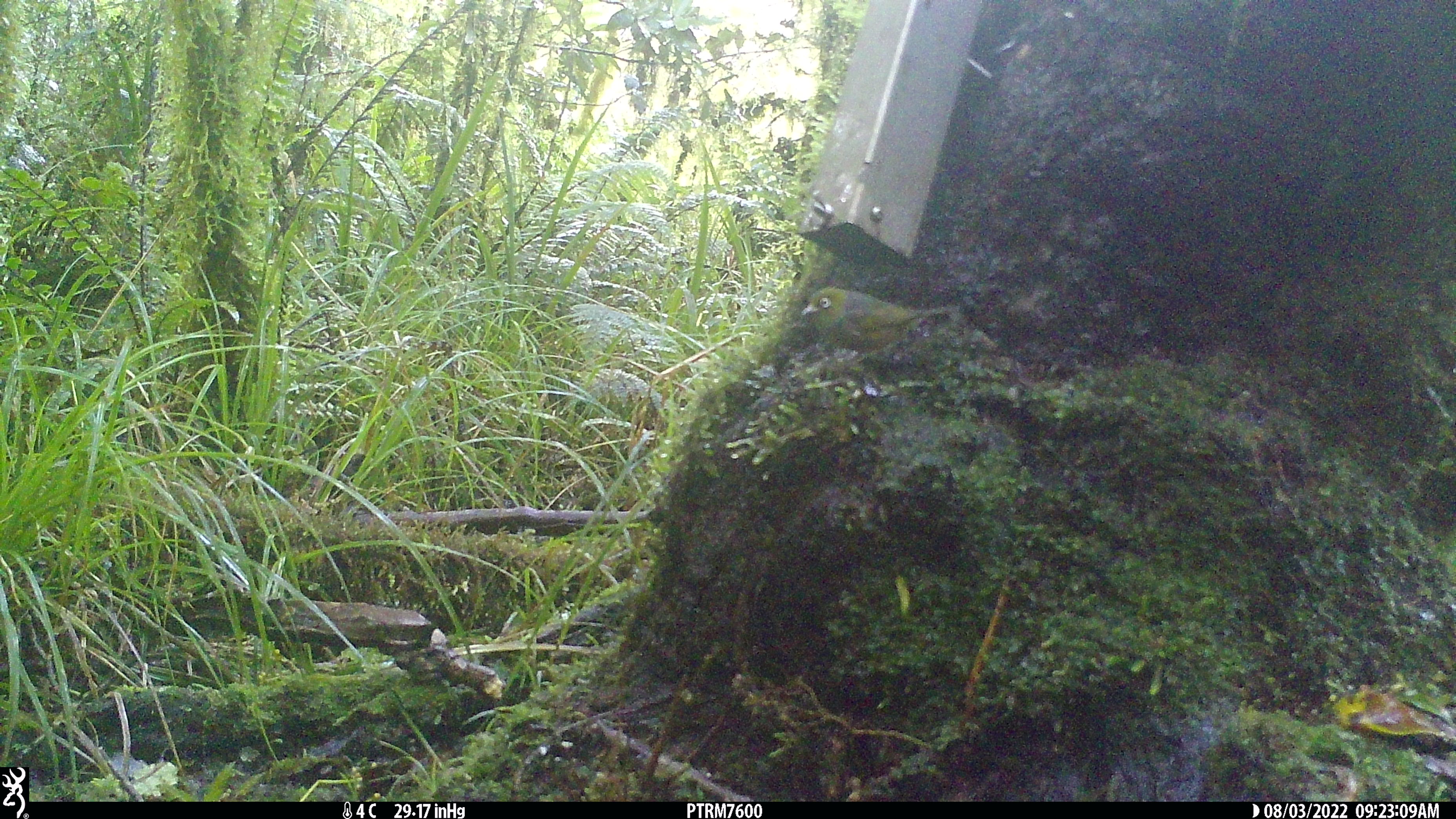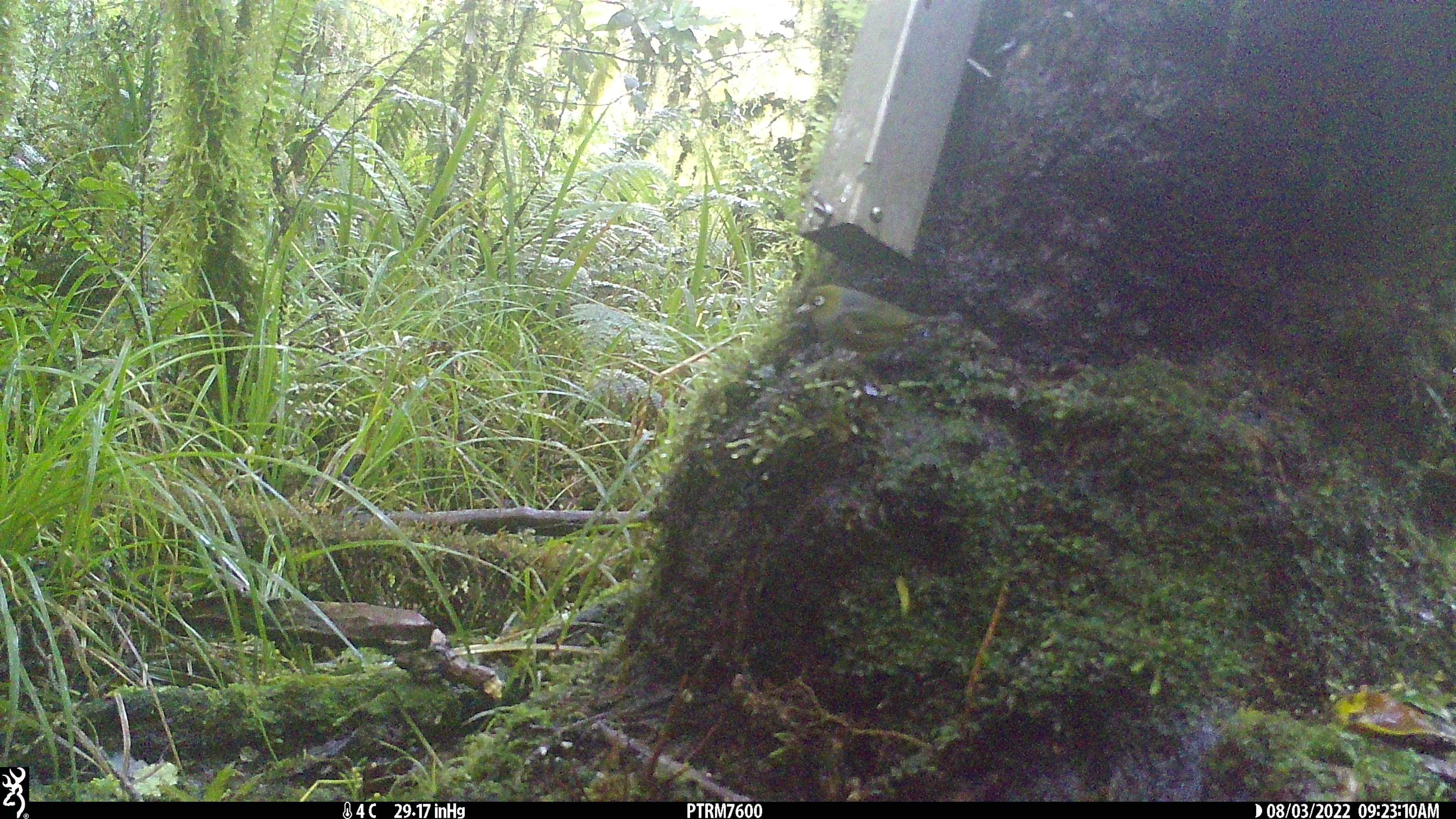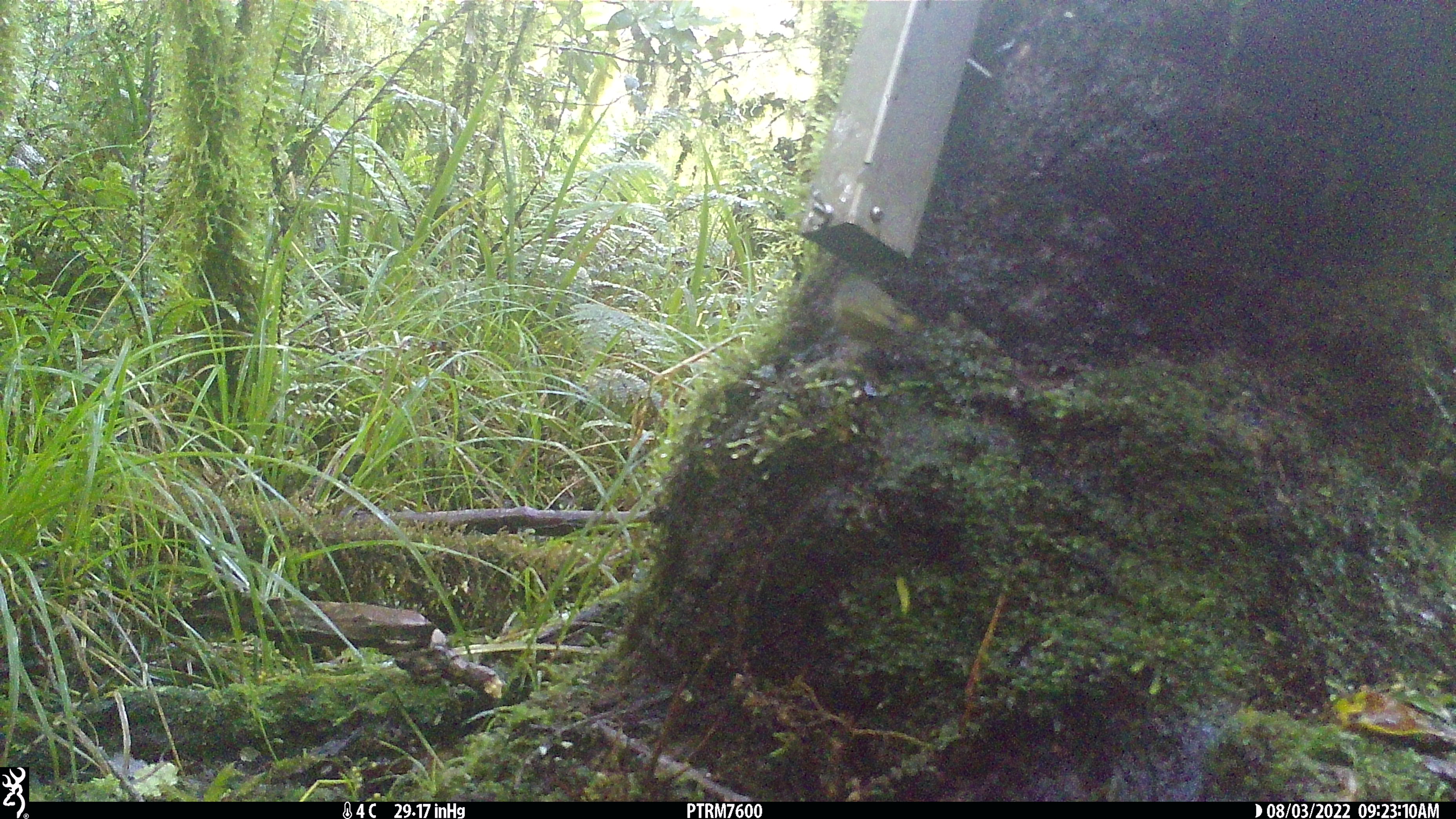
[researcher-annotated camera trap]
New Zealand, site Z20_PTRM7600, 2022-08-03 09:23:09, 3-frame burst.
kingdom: Animalia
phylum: Chordata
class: Aves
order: Passeriformes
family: Zosteropidae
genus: Zosterops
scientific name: Zosterops lateralis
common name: silvereye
Silvereye (Zosterops lateralis).